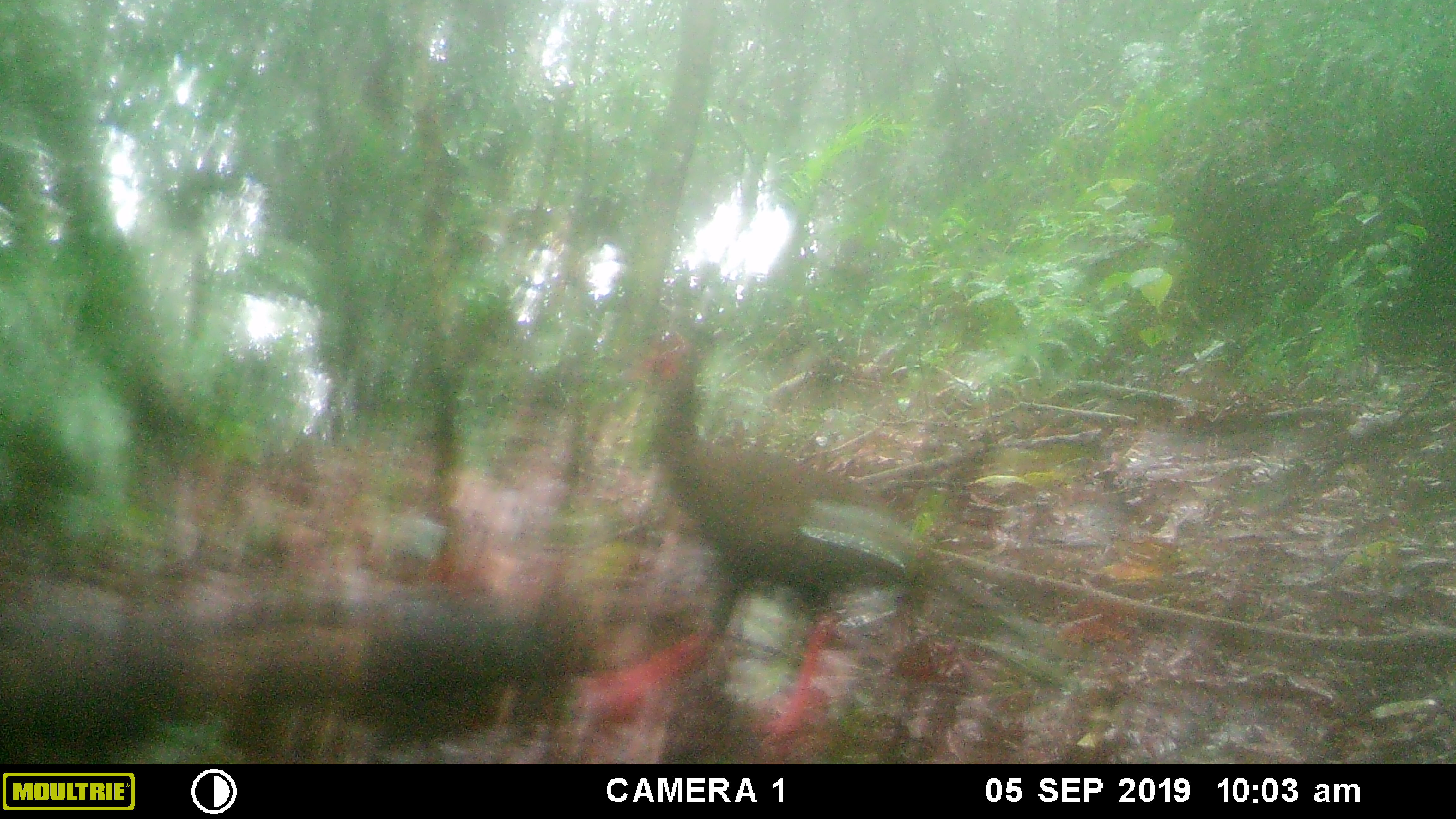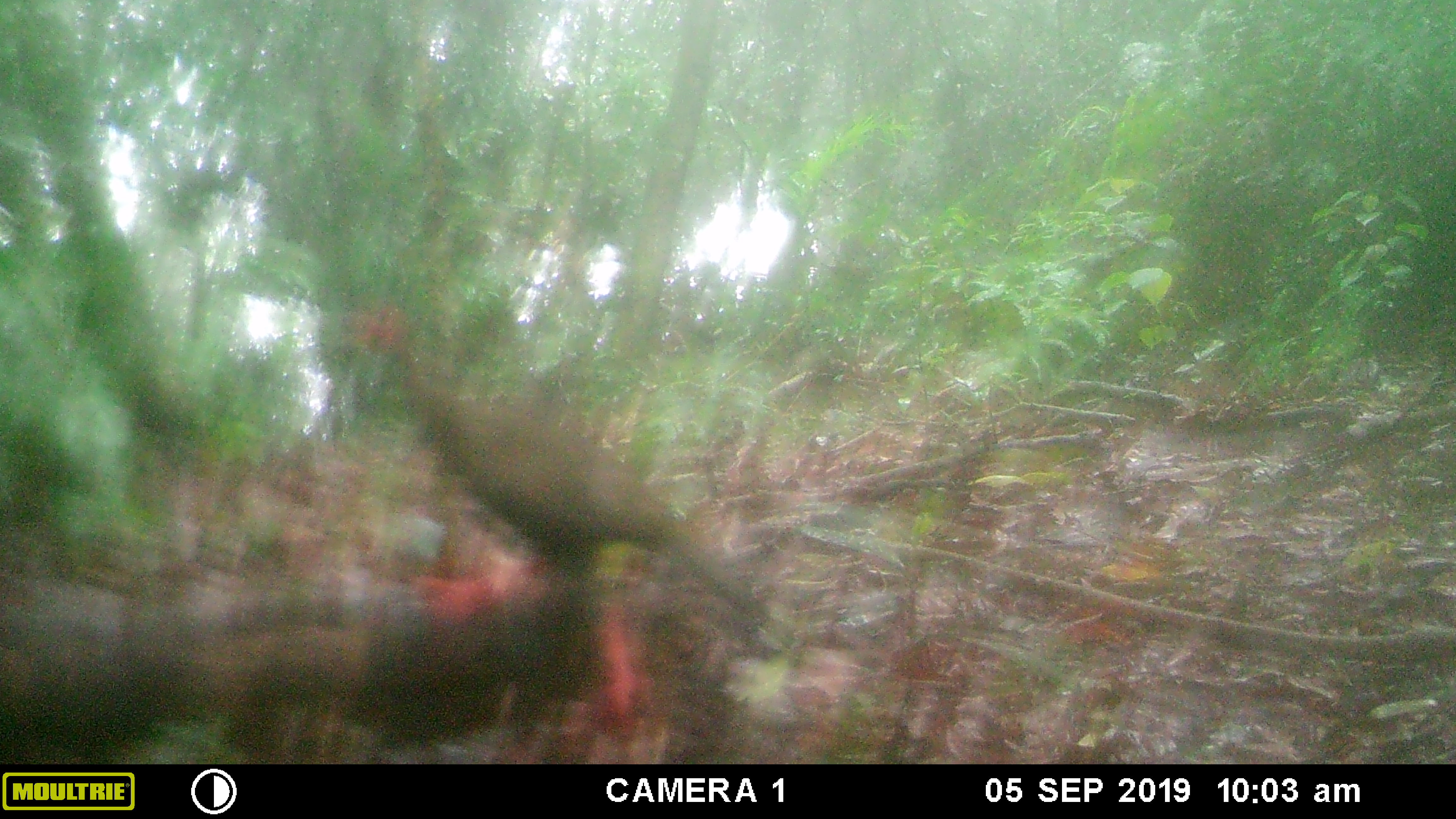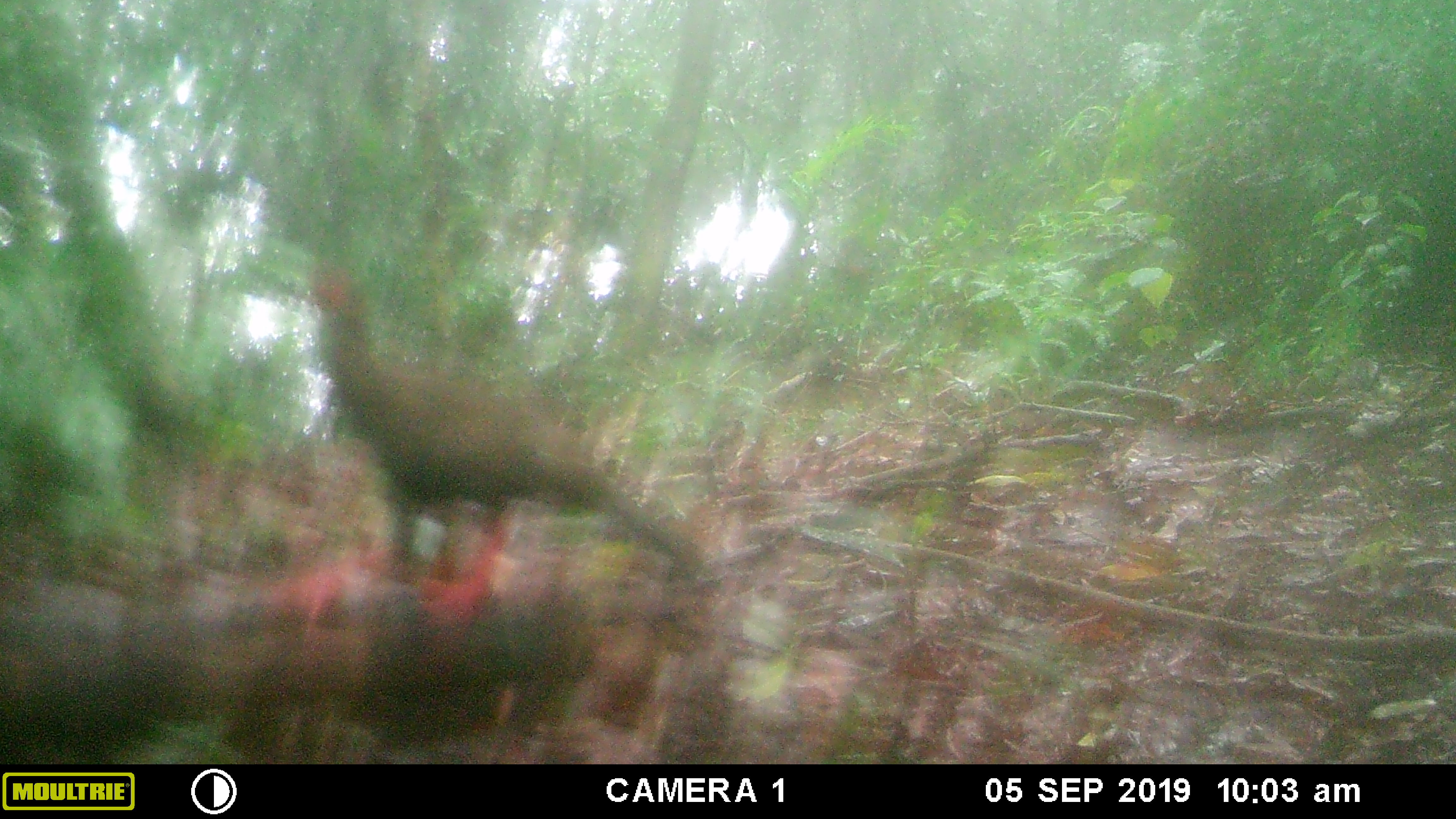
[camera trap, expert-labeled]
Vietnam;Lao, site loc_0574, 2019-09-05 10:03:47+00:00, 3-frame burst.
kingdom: Animalia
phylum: Chordata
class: Aves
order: Galliformes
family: Phasianidae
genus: Lophura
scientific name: Lophura nycthemera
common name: silver pheasant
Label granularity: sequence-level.